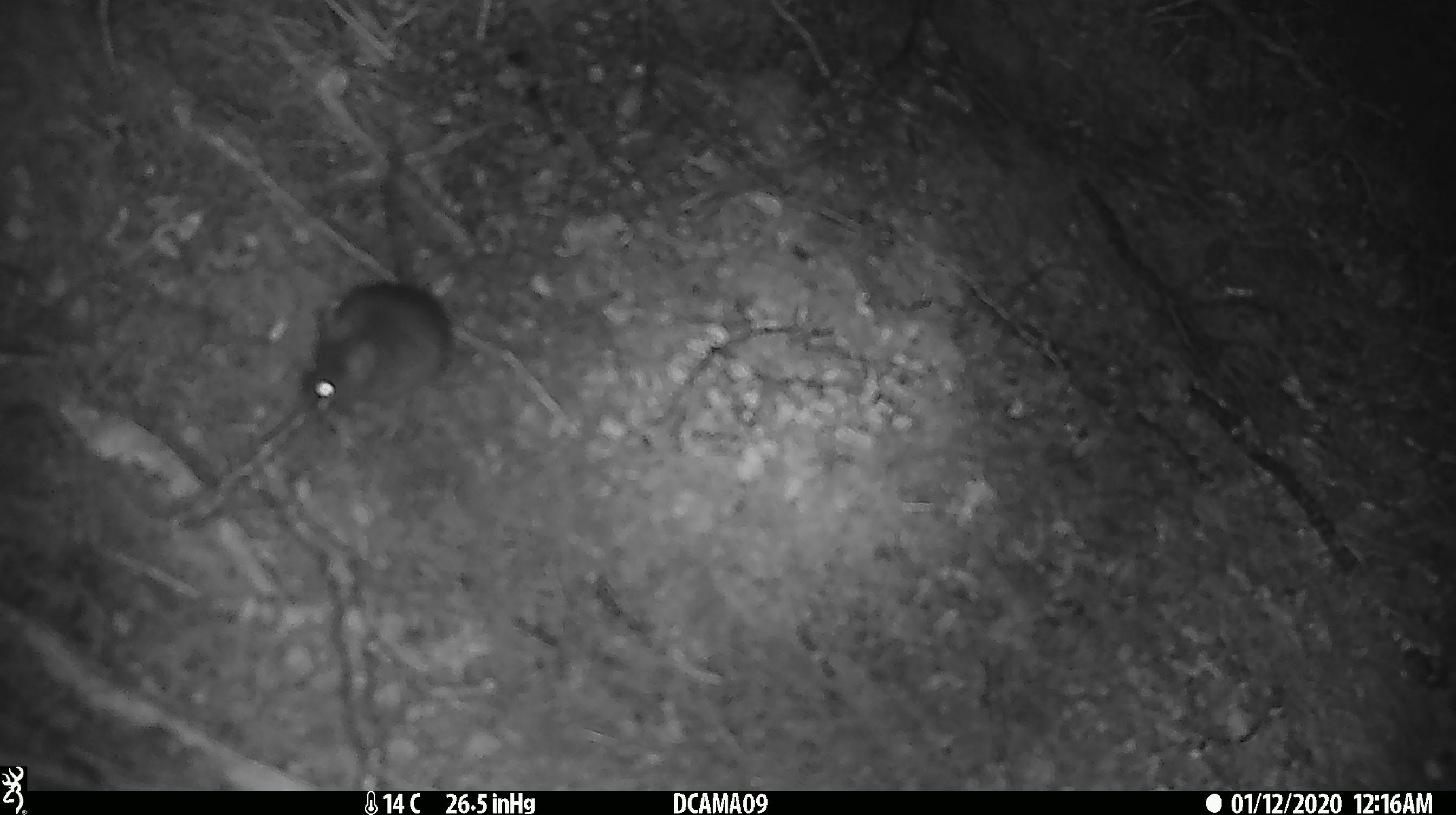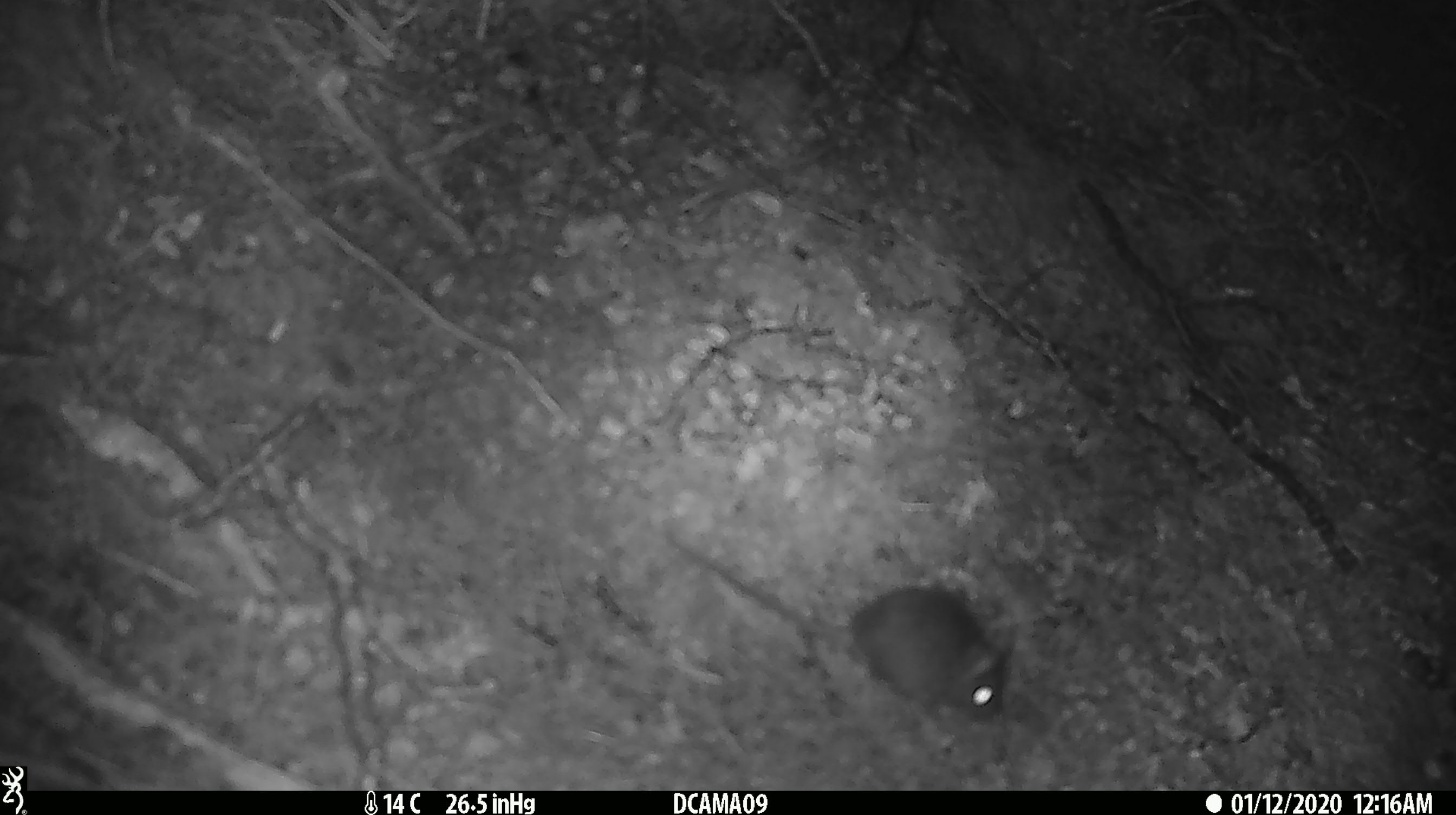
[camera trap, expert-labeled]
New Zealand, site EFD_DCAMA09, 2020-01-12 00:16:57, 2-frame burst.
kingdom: Animalia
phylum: Chordata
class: Mammalia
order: Rodentia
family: Muridae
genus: Mus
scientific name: Mus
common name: mouse